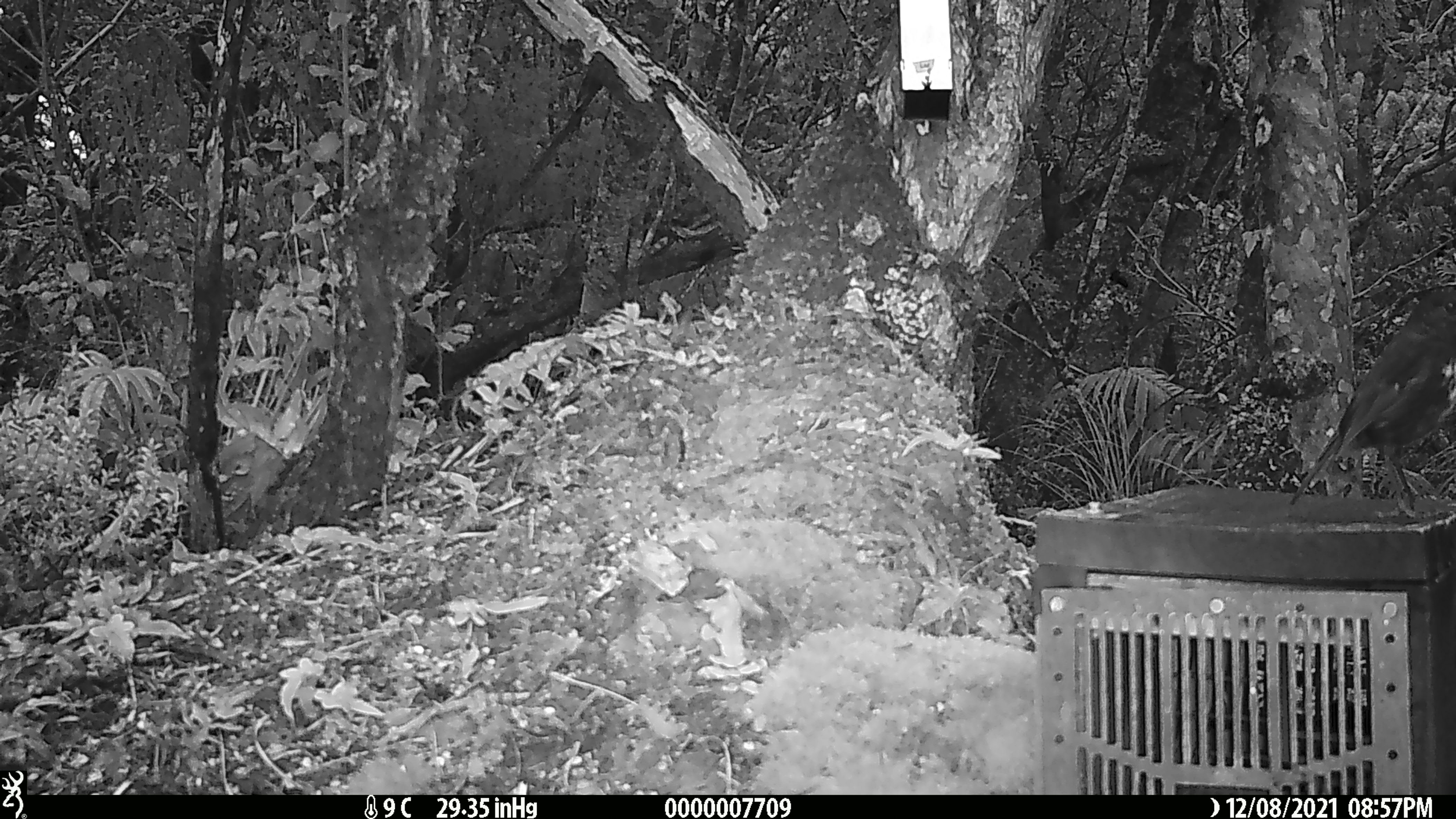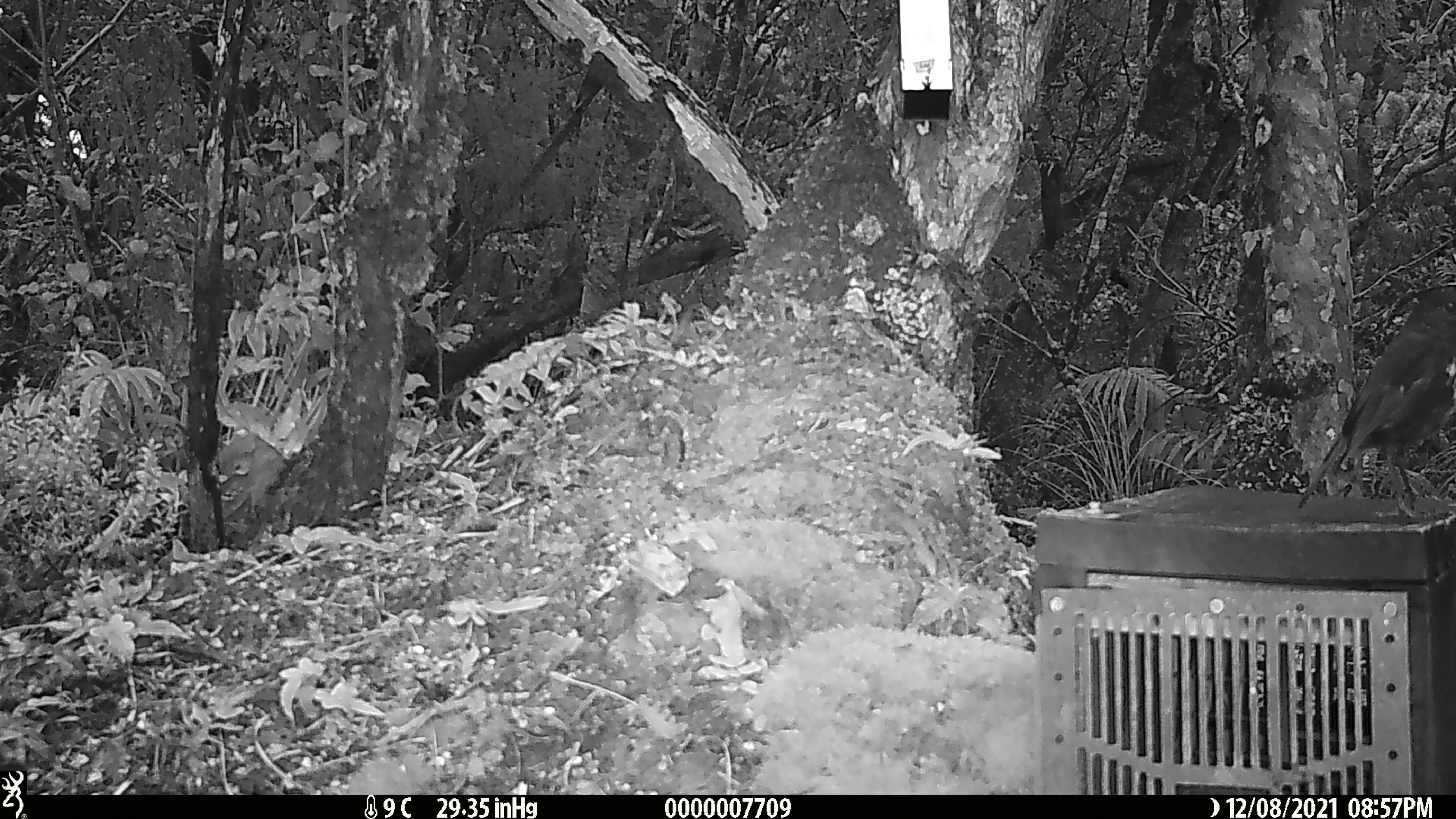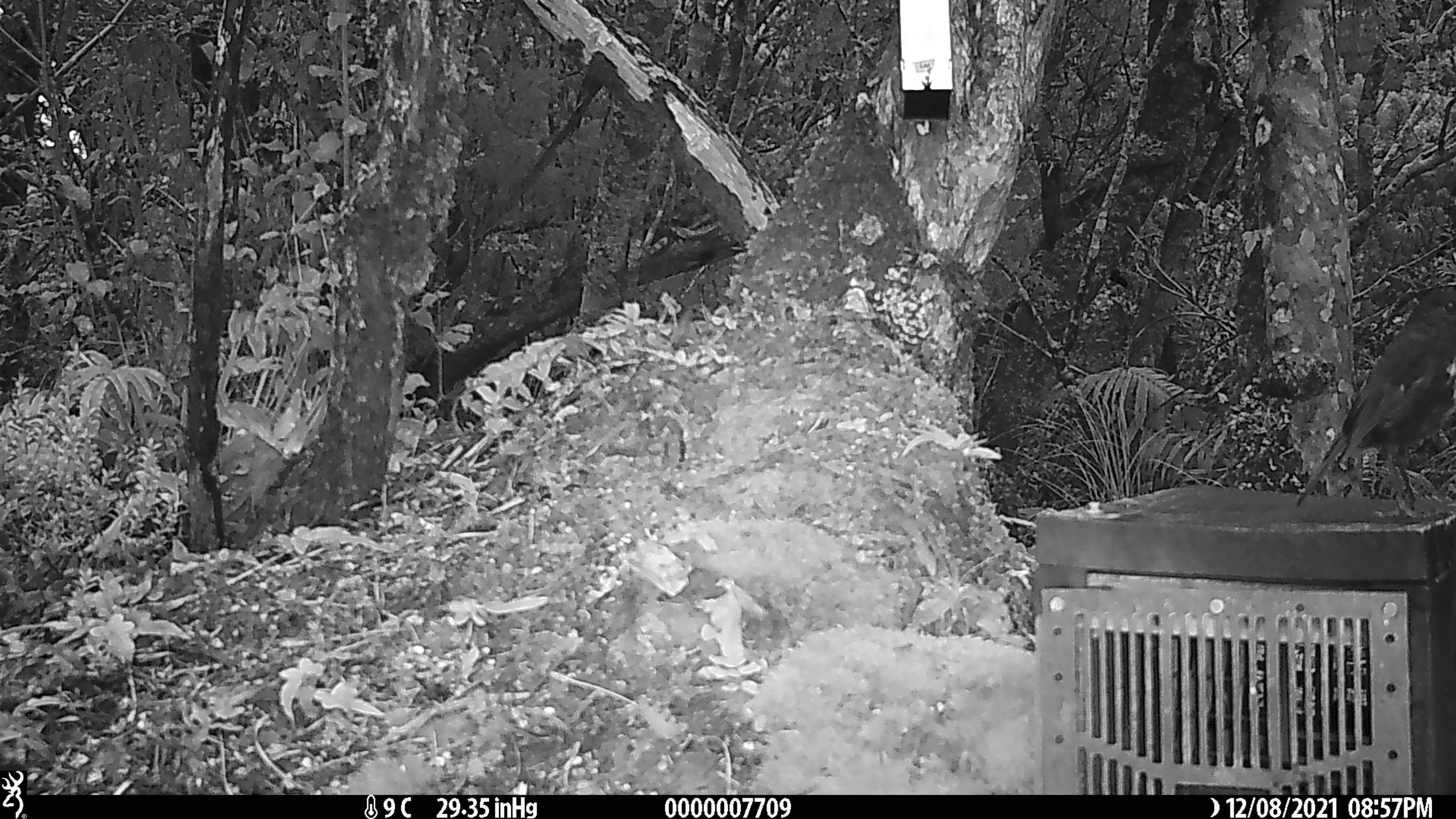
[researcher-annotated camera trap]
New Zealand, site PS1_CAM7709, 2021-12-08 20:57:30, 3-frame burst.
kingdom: Animalia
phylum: Chordata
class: Aves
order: Passeriformes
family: Petroicidae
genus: Petroica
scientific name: Petroica australis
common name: new zealand robin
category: robin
Robin (new zealand robin) (Petroica australis).